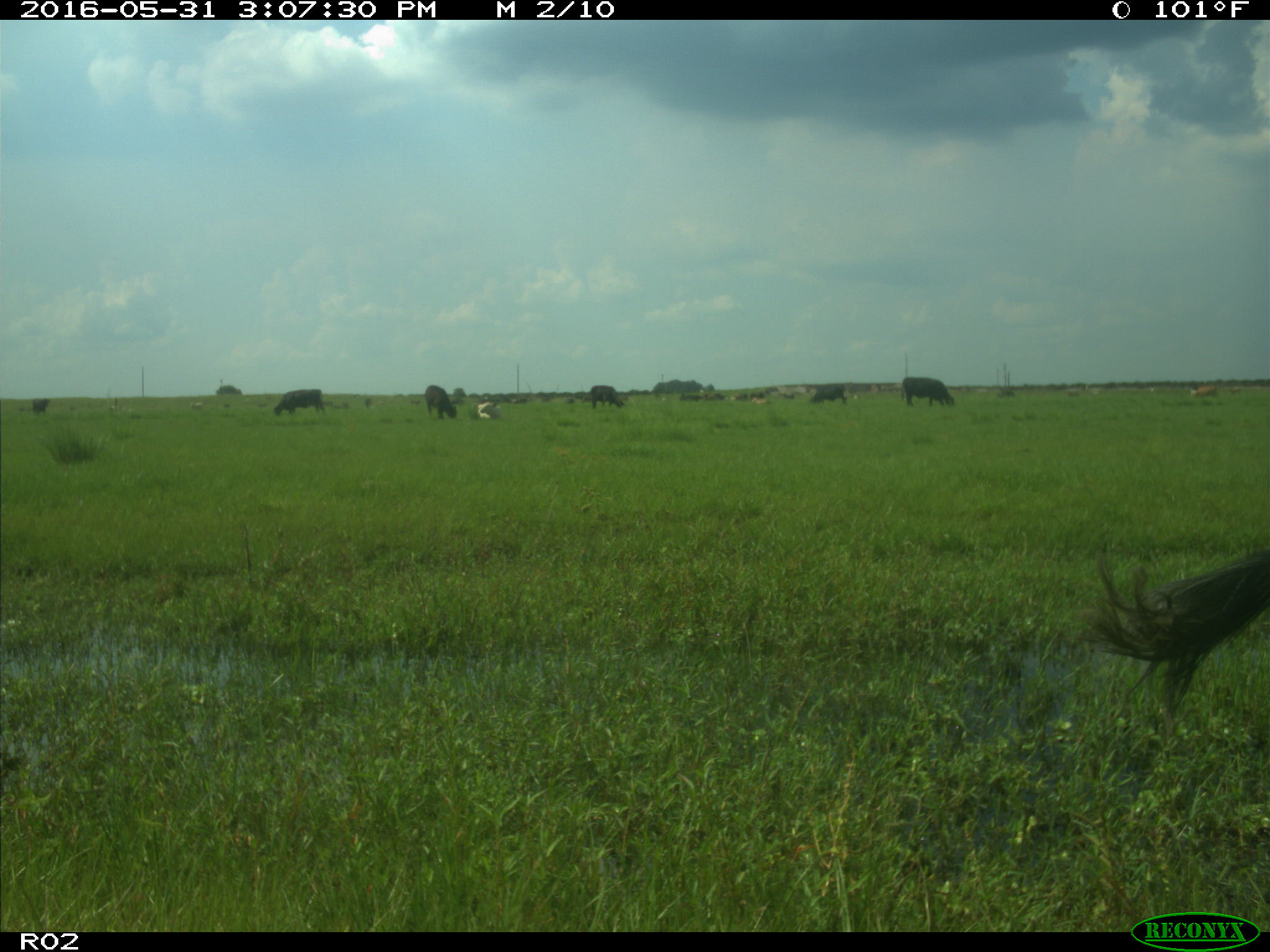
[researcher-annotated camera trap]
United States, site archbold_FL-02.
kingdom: Animalia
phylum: Chordata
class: Mammalia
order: Artiodactyla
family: Bovidae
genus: Bos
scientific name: Bos taurus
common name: domestic cow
Bos taurus (domestic cow).